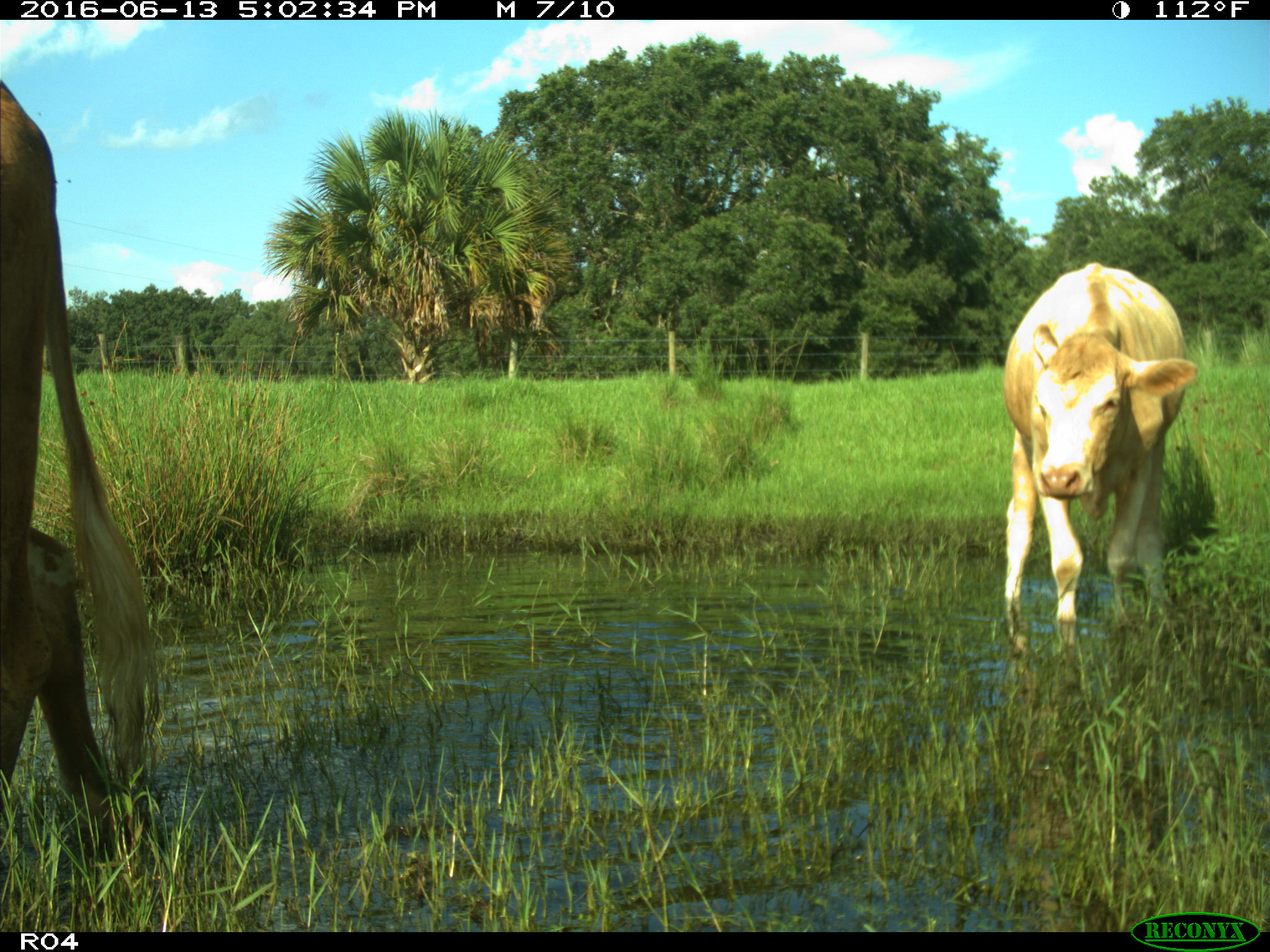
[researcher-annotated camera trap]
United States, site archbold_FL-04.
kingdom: Animalia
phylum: Chordata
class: Mammalia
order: Artiodactyla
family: Bovidae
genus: Bos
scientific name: Bos taurus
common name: domestic cow